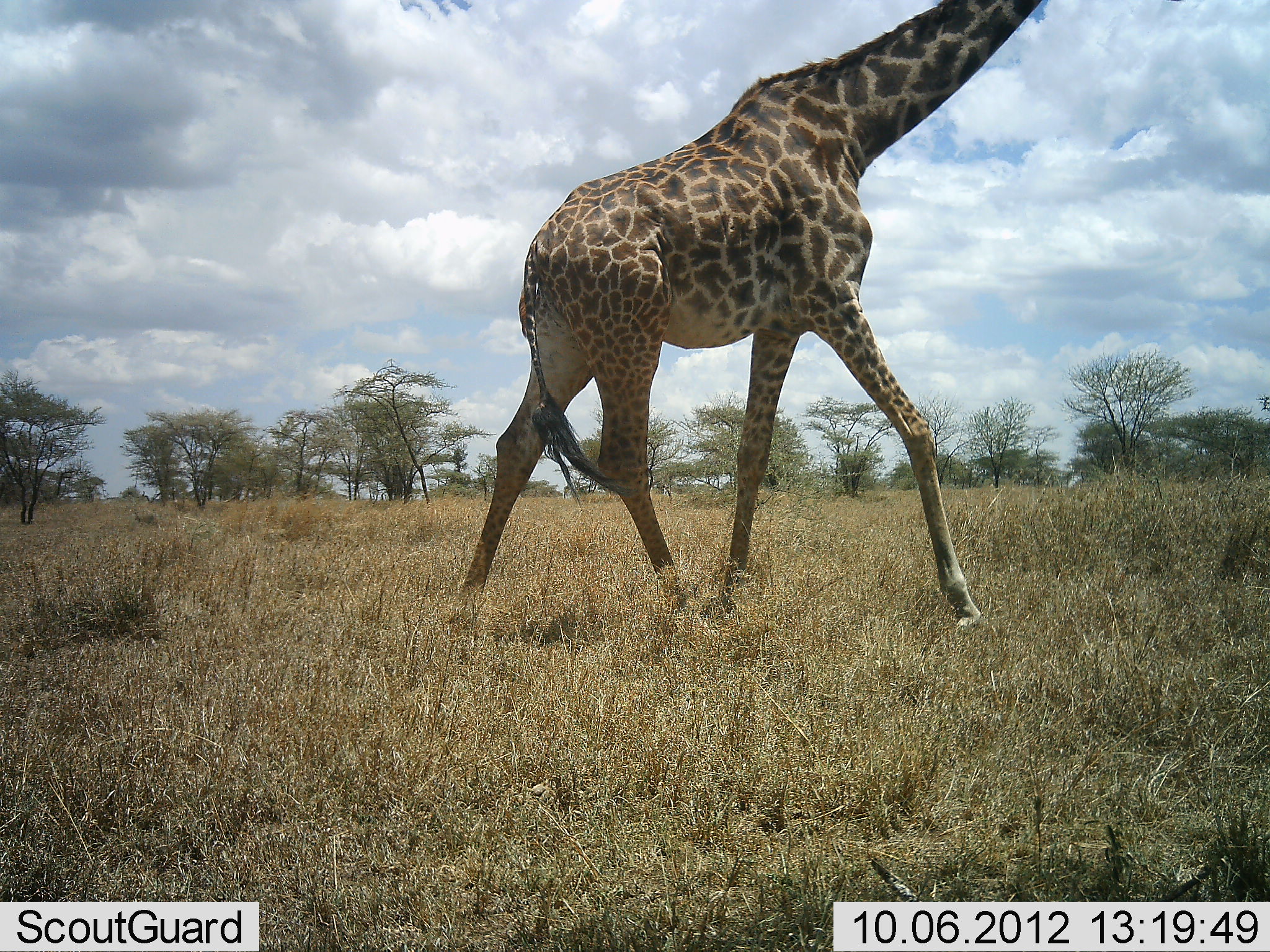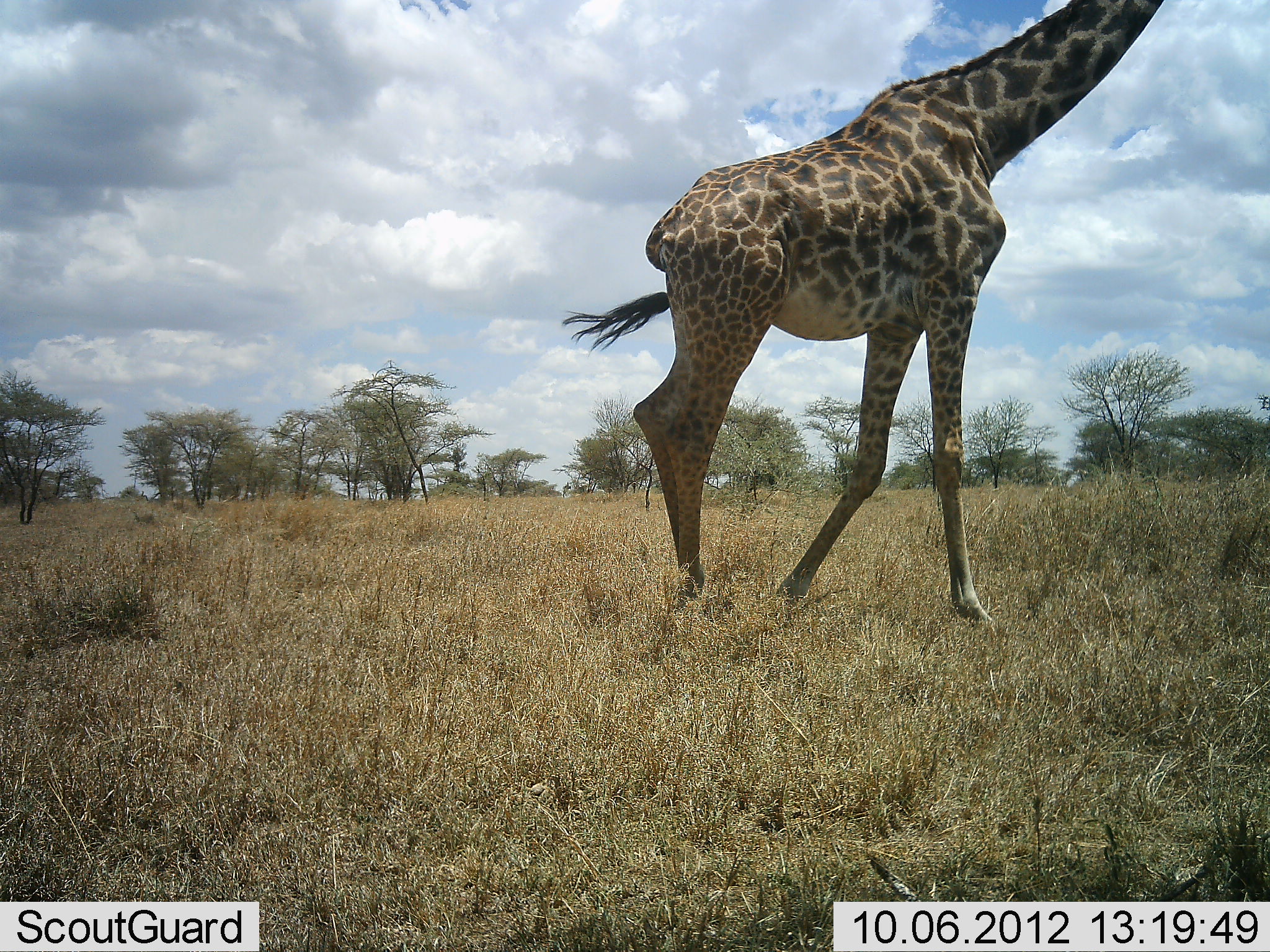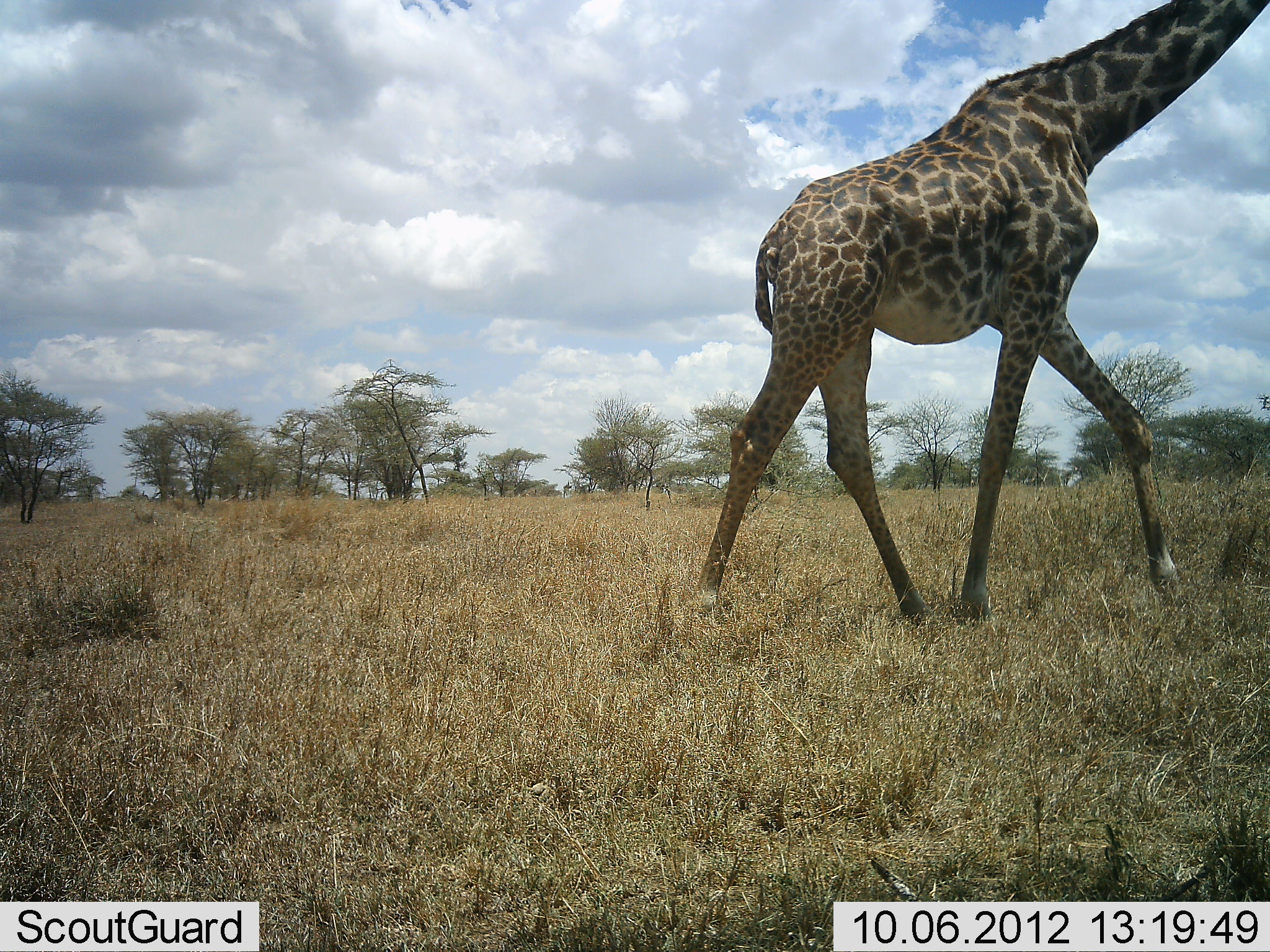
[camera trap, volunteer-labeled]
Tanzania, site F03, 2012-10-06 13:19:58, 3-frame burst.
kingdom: Animalia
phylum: Chordata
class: Mammalia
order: Artiodactyla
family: Giraffidae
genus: Giraffa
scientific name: Giraffa camelopardalis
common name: giraffe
Giraffe (Giraffa camelopardalis), count 1. Behavior (volunteer vote fractions): standing 0%, resting 0%, moving 100%, interacting 0%. Young present (vote fraction): 0%. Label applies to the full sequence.